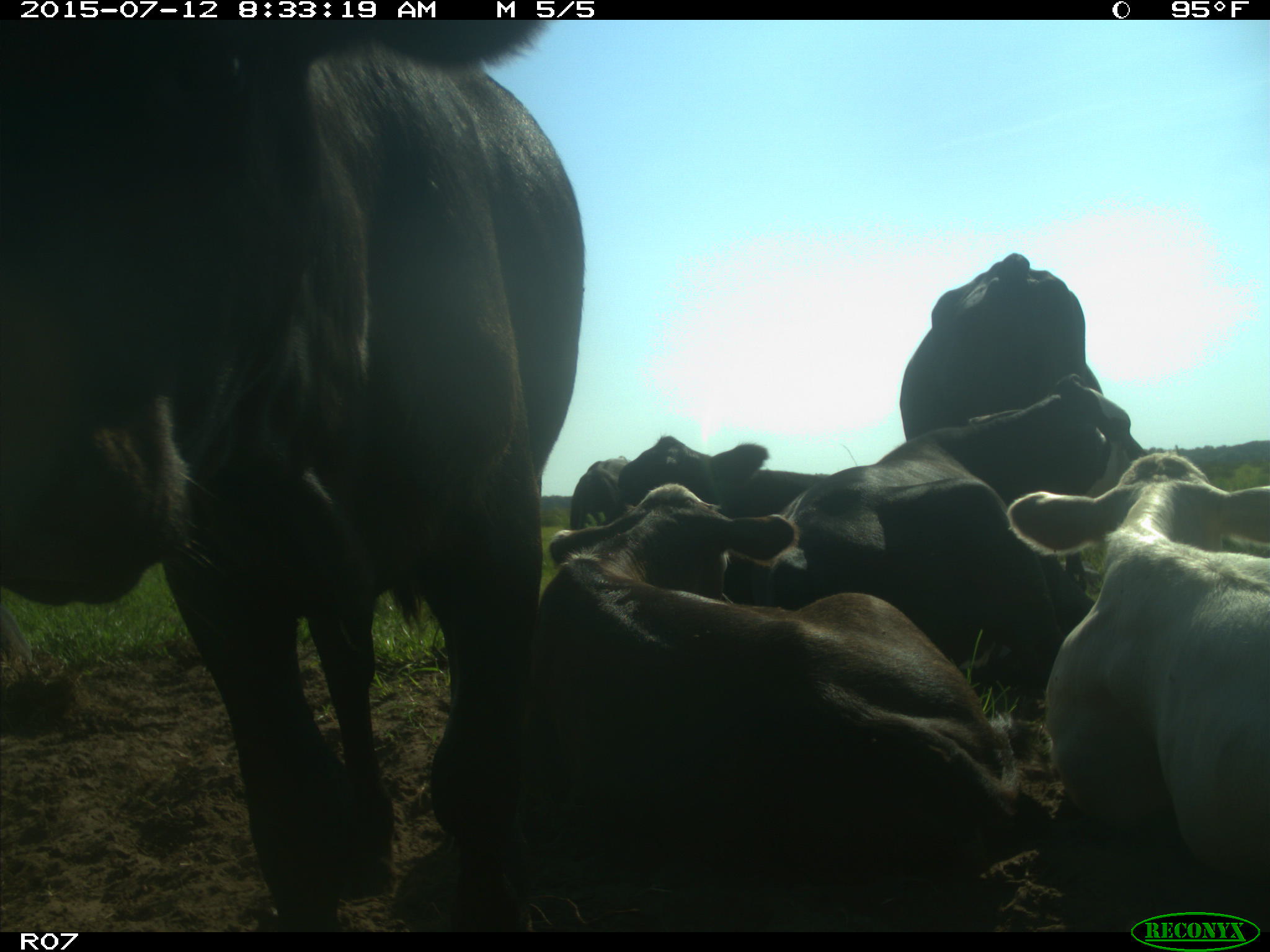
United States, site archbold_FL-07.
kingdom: Animalia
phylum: Chordata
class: Mammalia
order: Artiodactyla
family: Bovidae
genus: Bos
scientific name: Bos taurus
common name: domestic cow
Bos taurus (domestic cow).